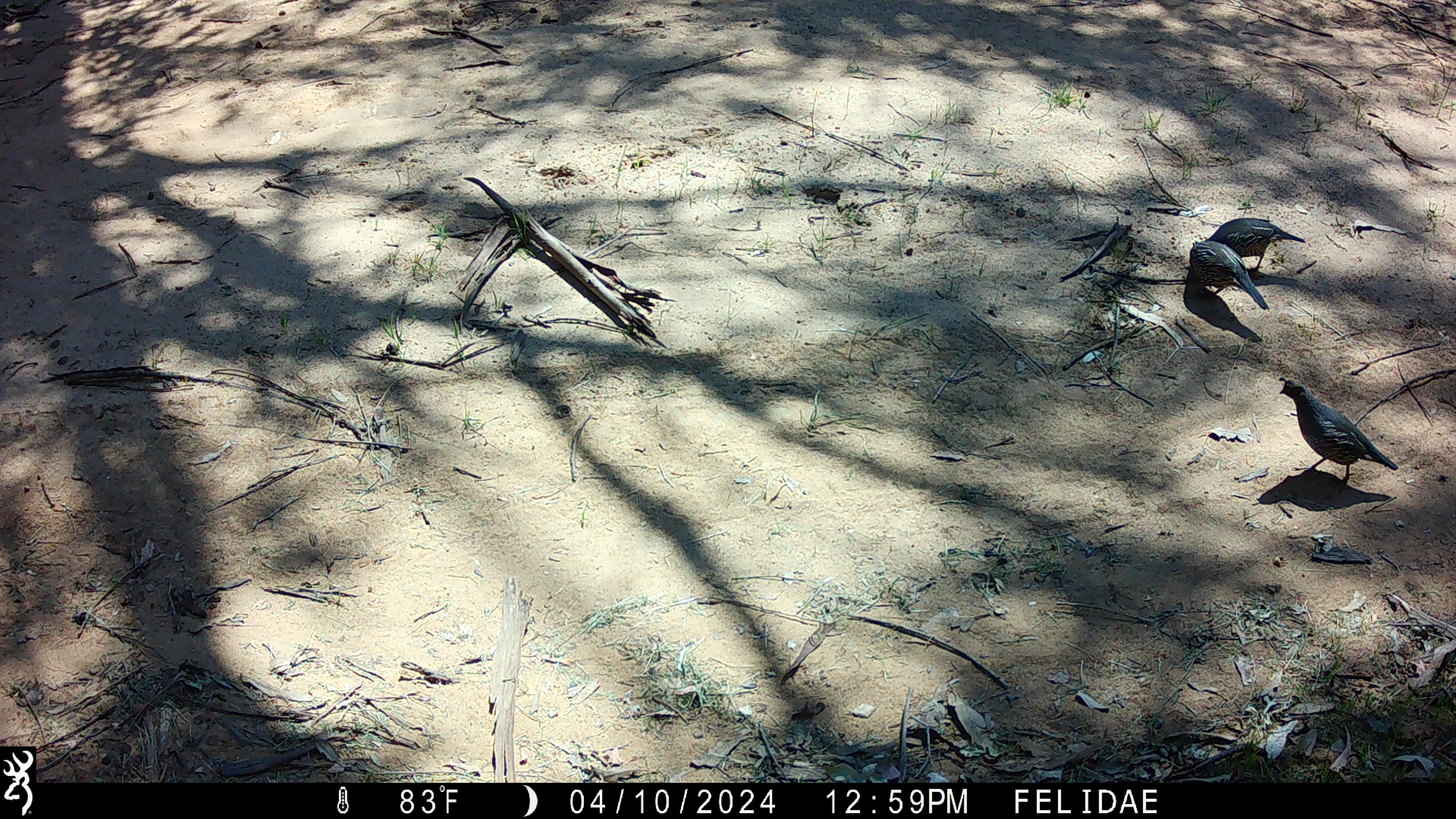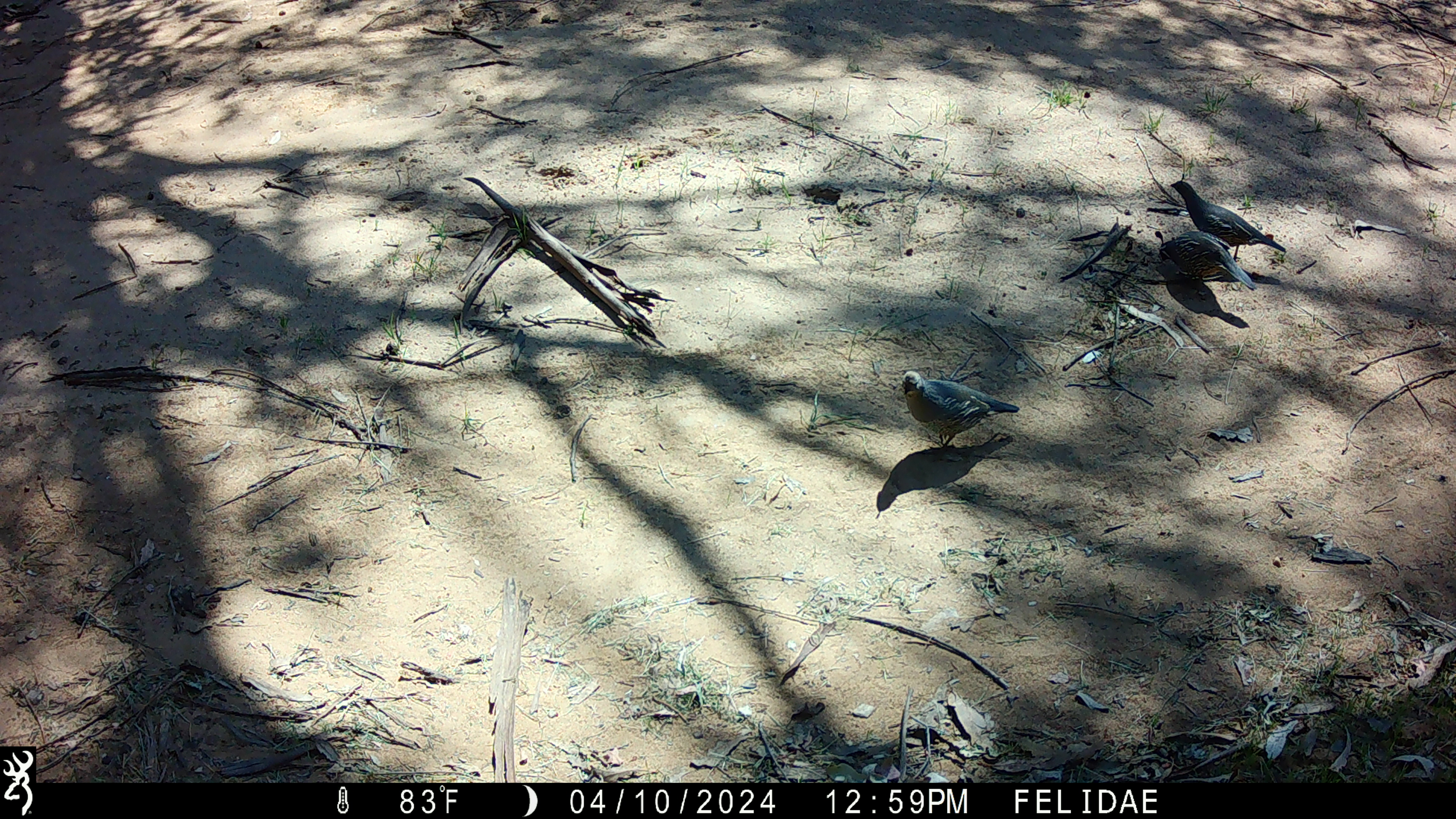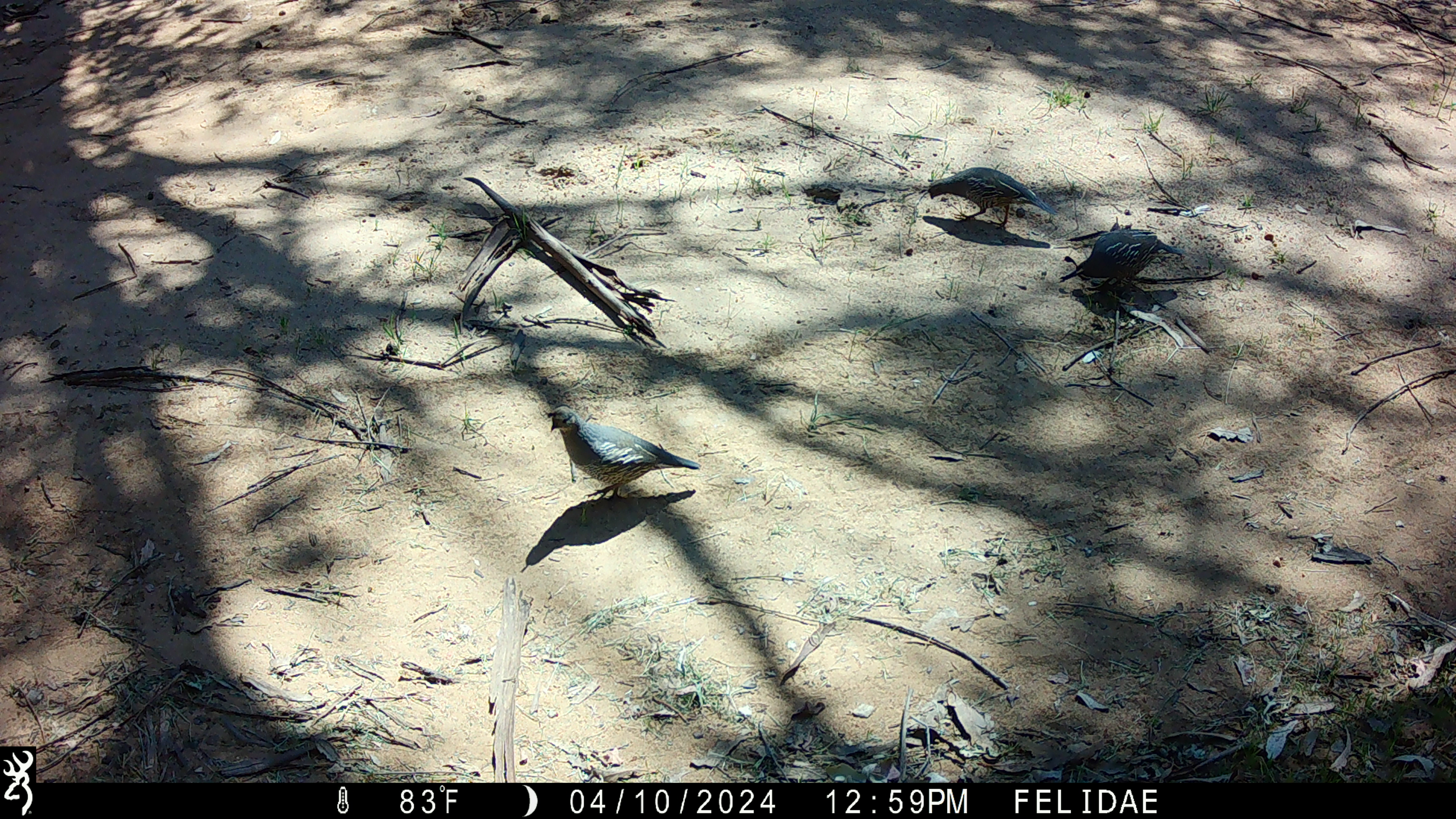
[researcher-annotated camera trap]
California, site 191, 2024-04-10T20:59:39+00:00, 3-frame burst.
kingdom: Animalia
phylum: Chordata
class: Aves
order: Galliformes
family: Odontophoridae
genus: Callipepla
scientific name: Callipepla californica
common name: california quail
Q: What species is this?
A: California quail (Callipepla californica).